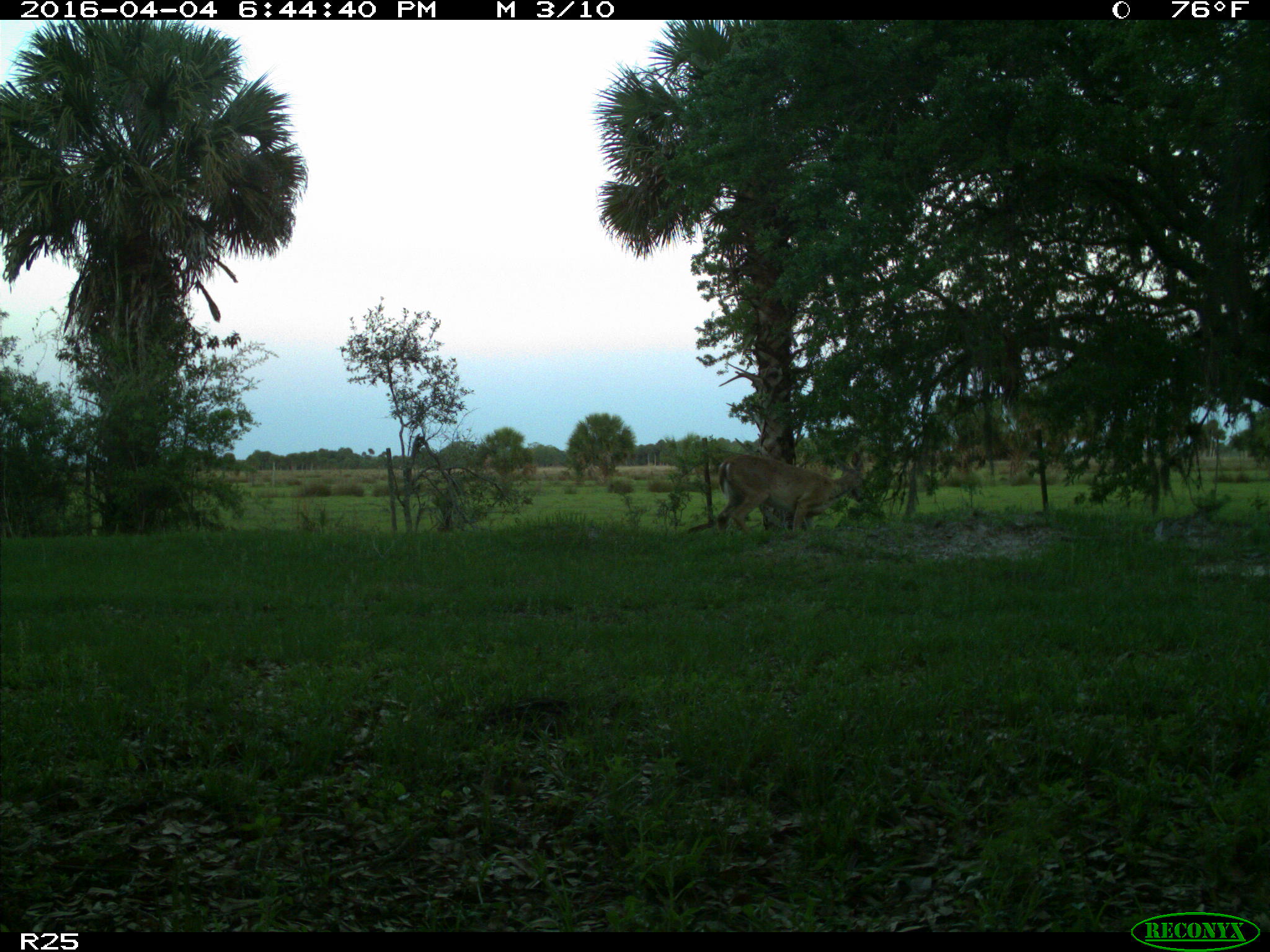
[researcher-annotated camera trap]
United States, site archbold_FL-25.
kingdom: Animalia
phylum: Chordata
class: Mammalia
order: Artiodactyla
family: Cervidae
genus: Odocoileus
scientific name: Odocoileus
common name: deer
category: unidentified deer